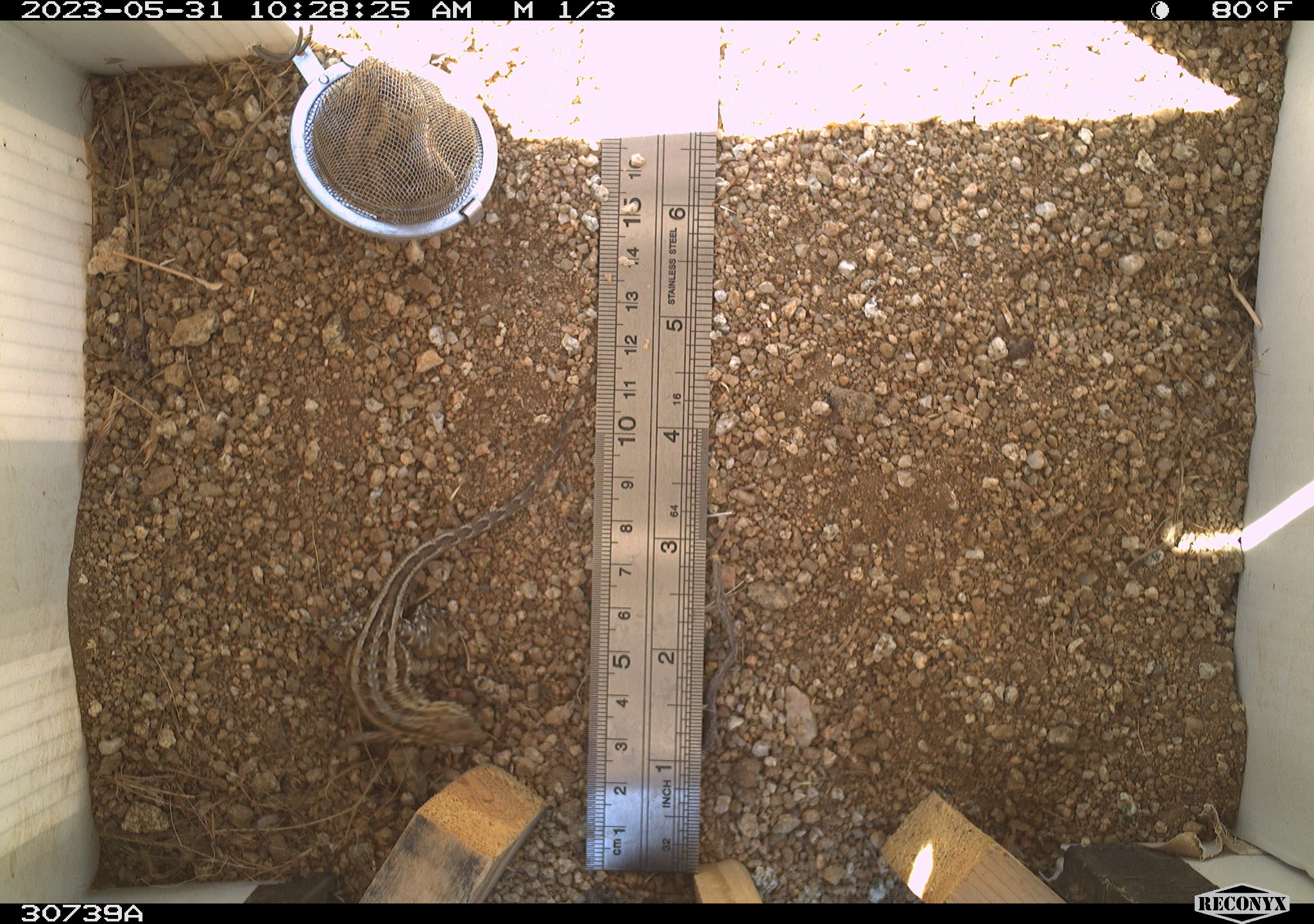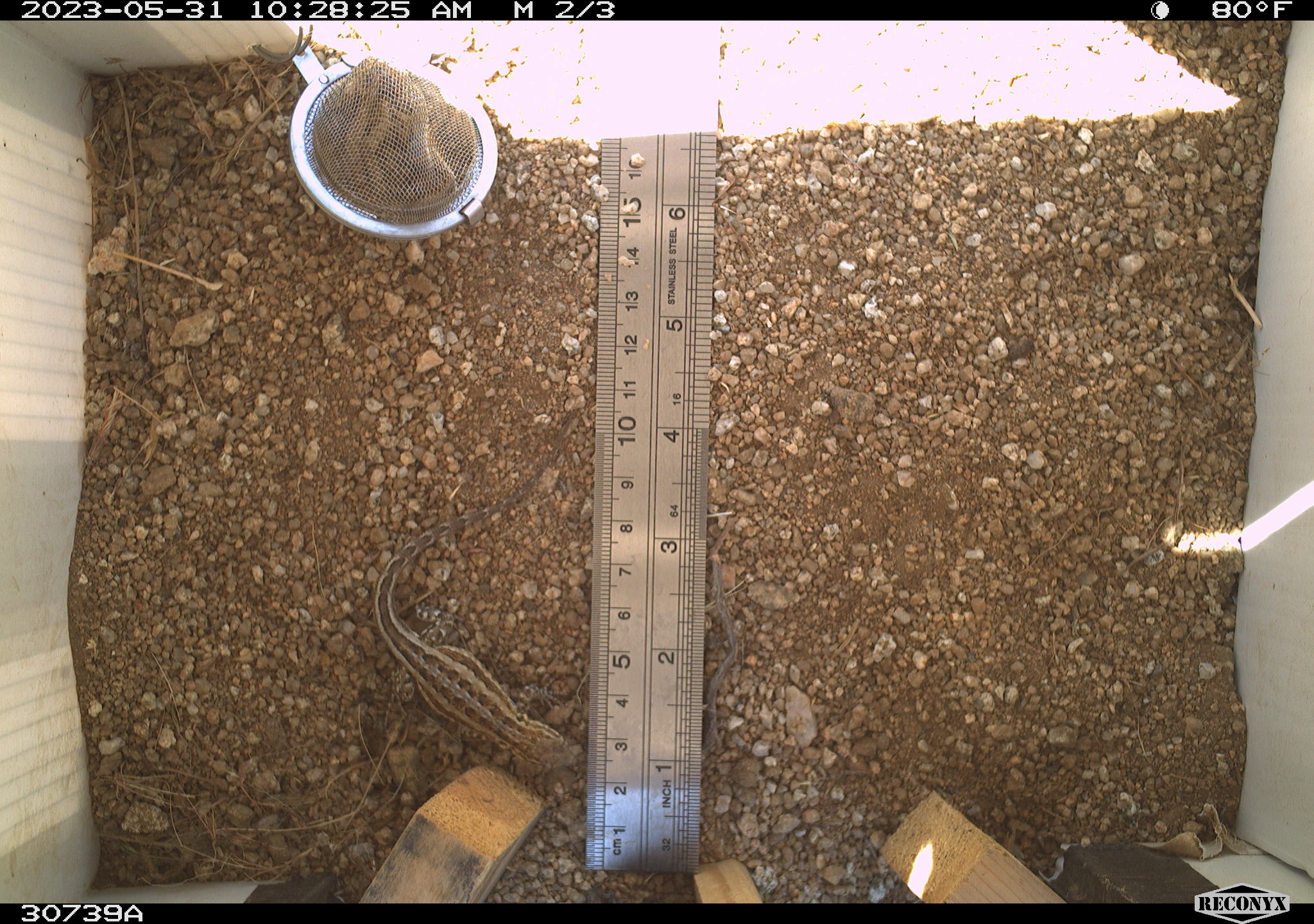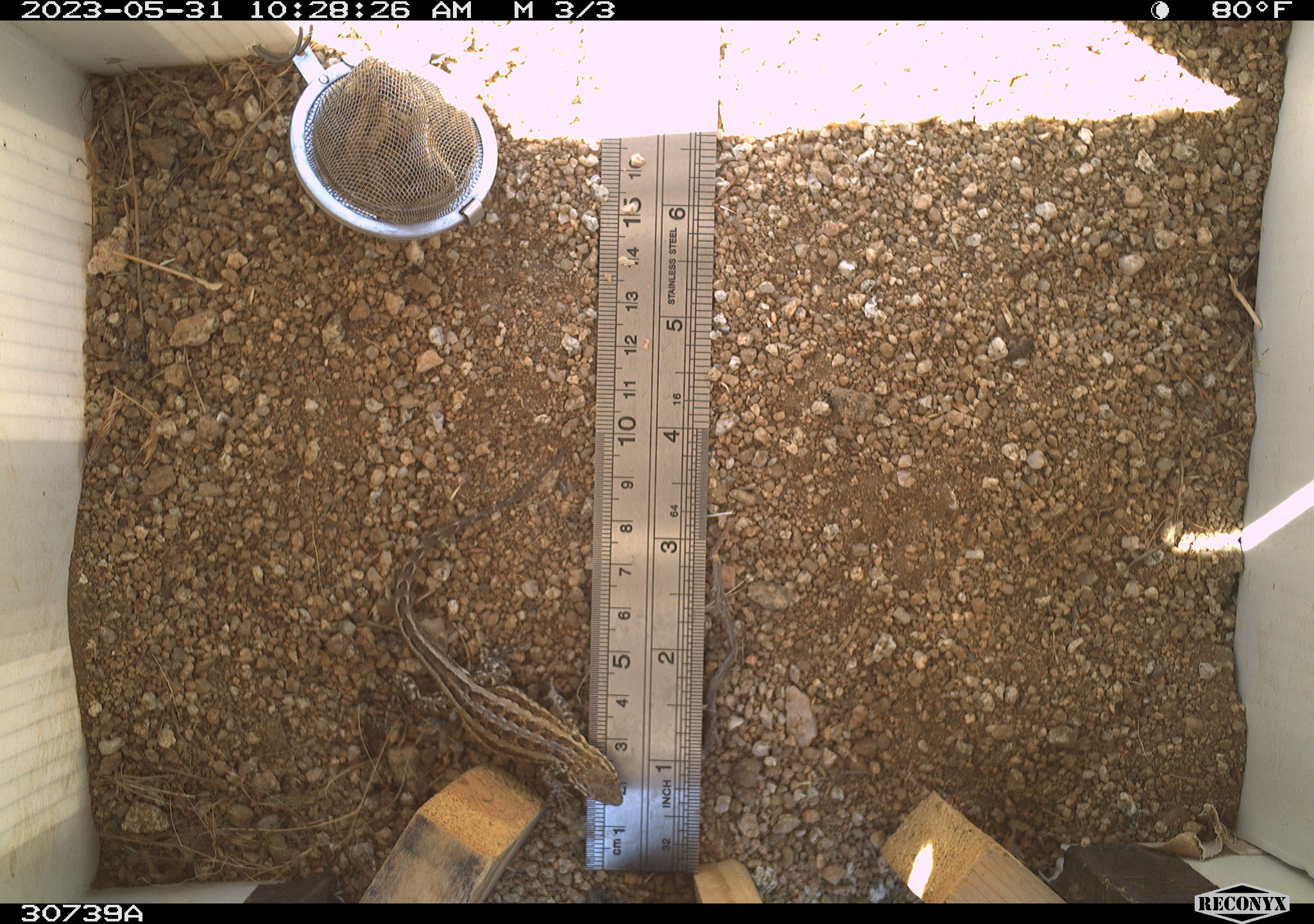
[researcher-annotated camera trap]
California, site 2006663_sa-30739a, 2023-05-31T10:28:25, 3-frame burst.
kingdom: Animalia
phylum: Chordata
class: Reptilia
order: Squamata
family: Phrynosomatidae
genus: Sceloporus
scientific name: Sceloporus graciosus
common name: common sagebrush lizard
Common sagebrush lizard (Sceloporus graciosus).